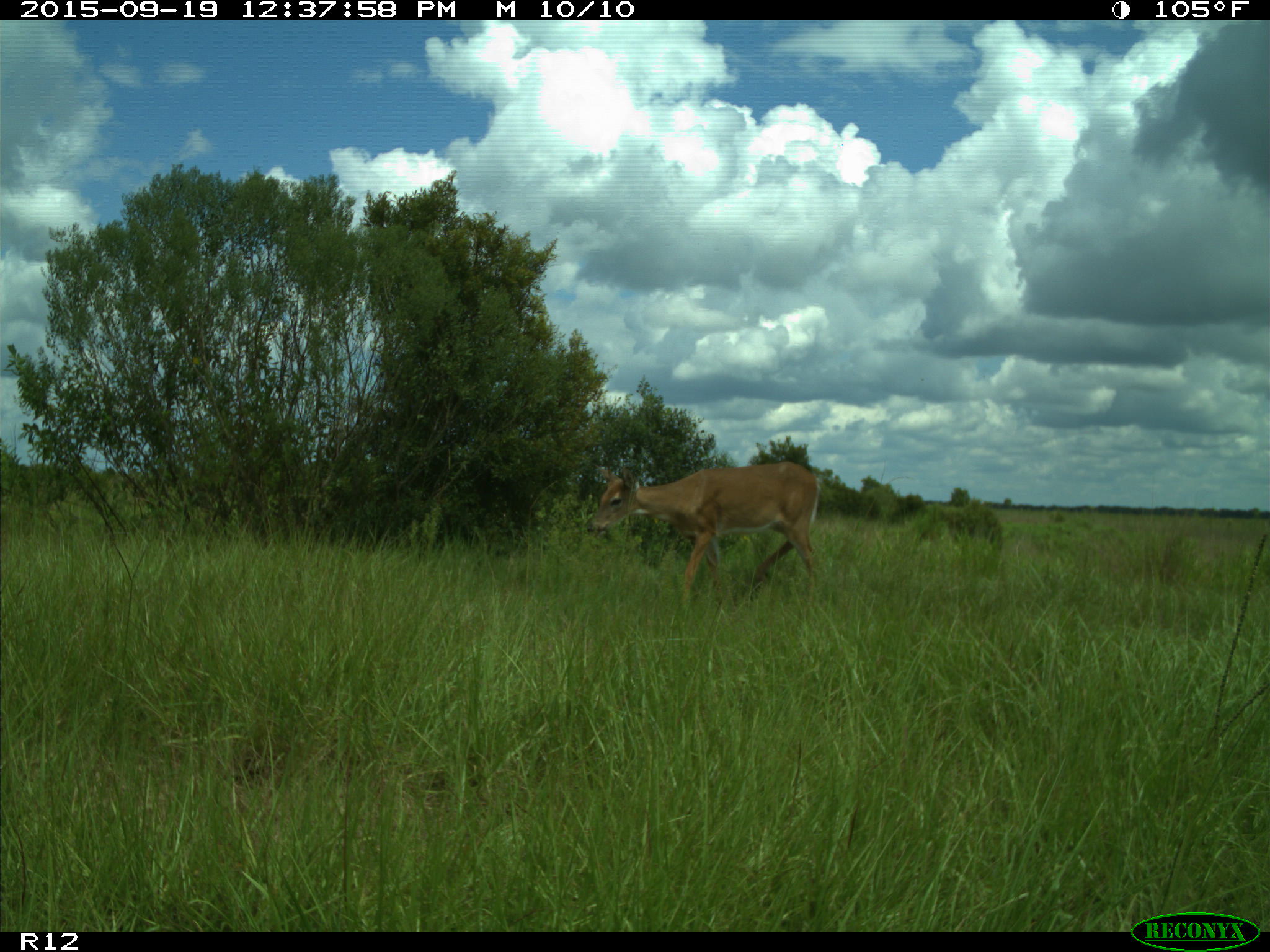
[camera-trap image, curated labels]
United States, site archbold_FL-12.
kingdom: Animalia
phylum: Chordata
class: Mammalia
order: Artiodactyla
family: Cervidae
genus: Odocoileus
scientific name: Odocoileus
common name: deer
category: unidentified deer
Unidentified deer (deer) (Odocoileus).